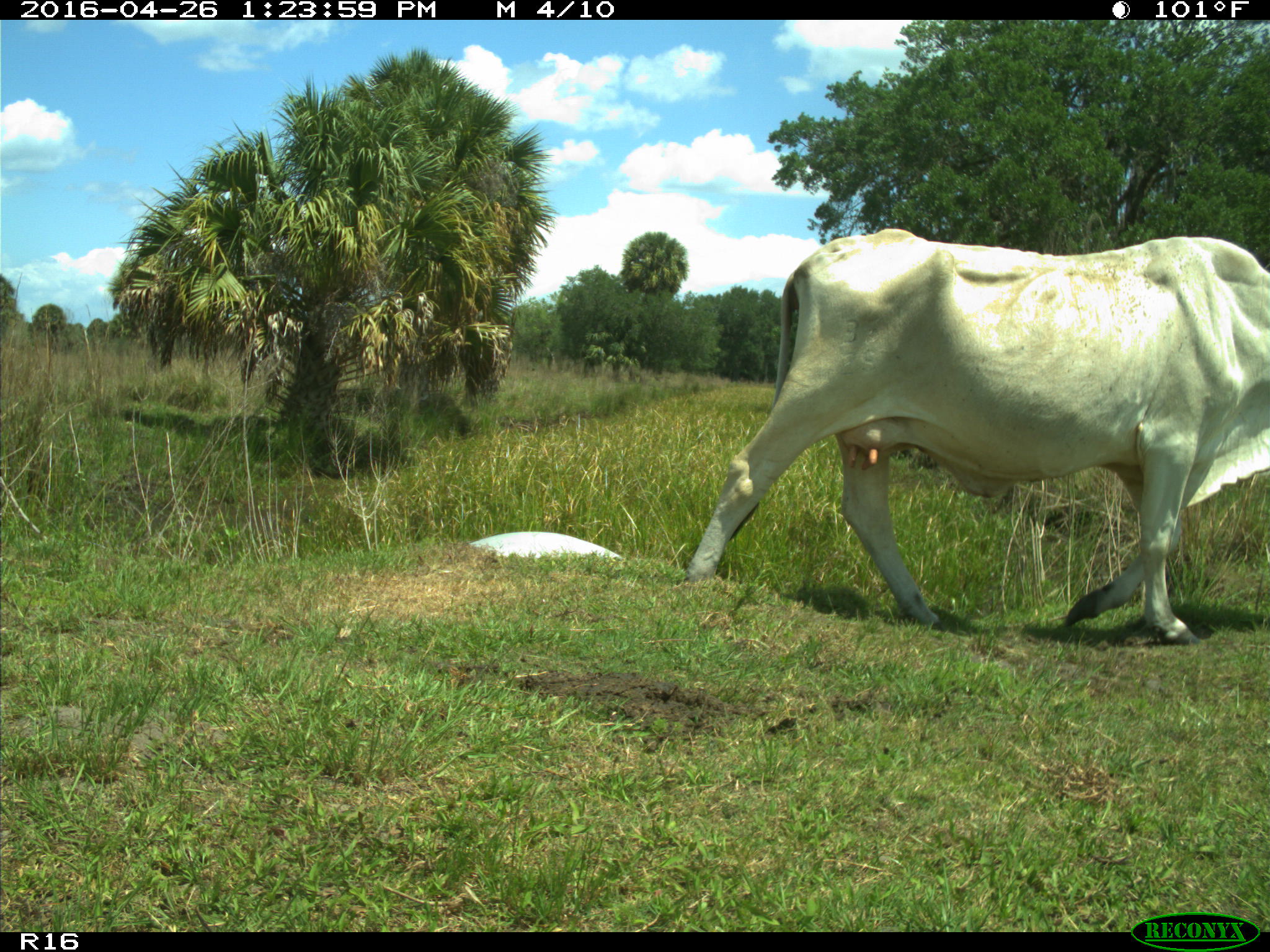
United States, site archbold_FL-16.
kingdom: Animalia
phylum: Chordata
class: Mammalia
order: Artiodactyla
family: Bovidae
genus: Bos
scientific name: Bos taurus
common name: domestic cow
Bos taurus (domestic cow).